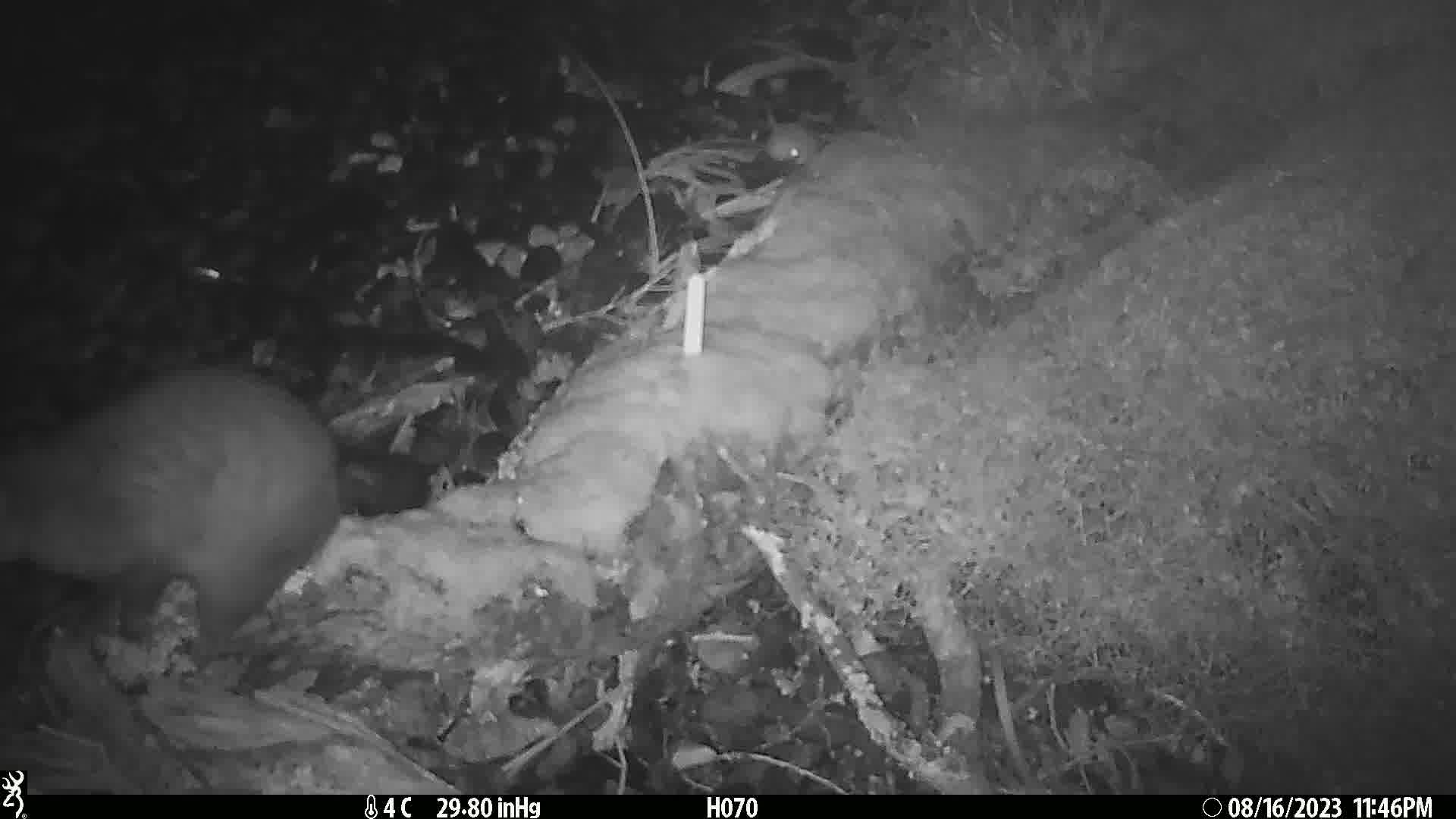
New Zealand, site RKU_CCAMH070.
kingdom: Animalia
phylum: Chordata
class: Mammalia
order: Diprotodontia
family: Phalangeridae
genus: Trichosurus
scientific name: Trichosurus vulpecula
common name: common brushtail possum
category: possum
Possum (common brushtail possum) (Trichosurus vulpecula).